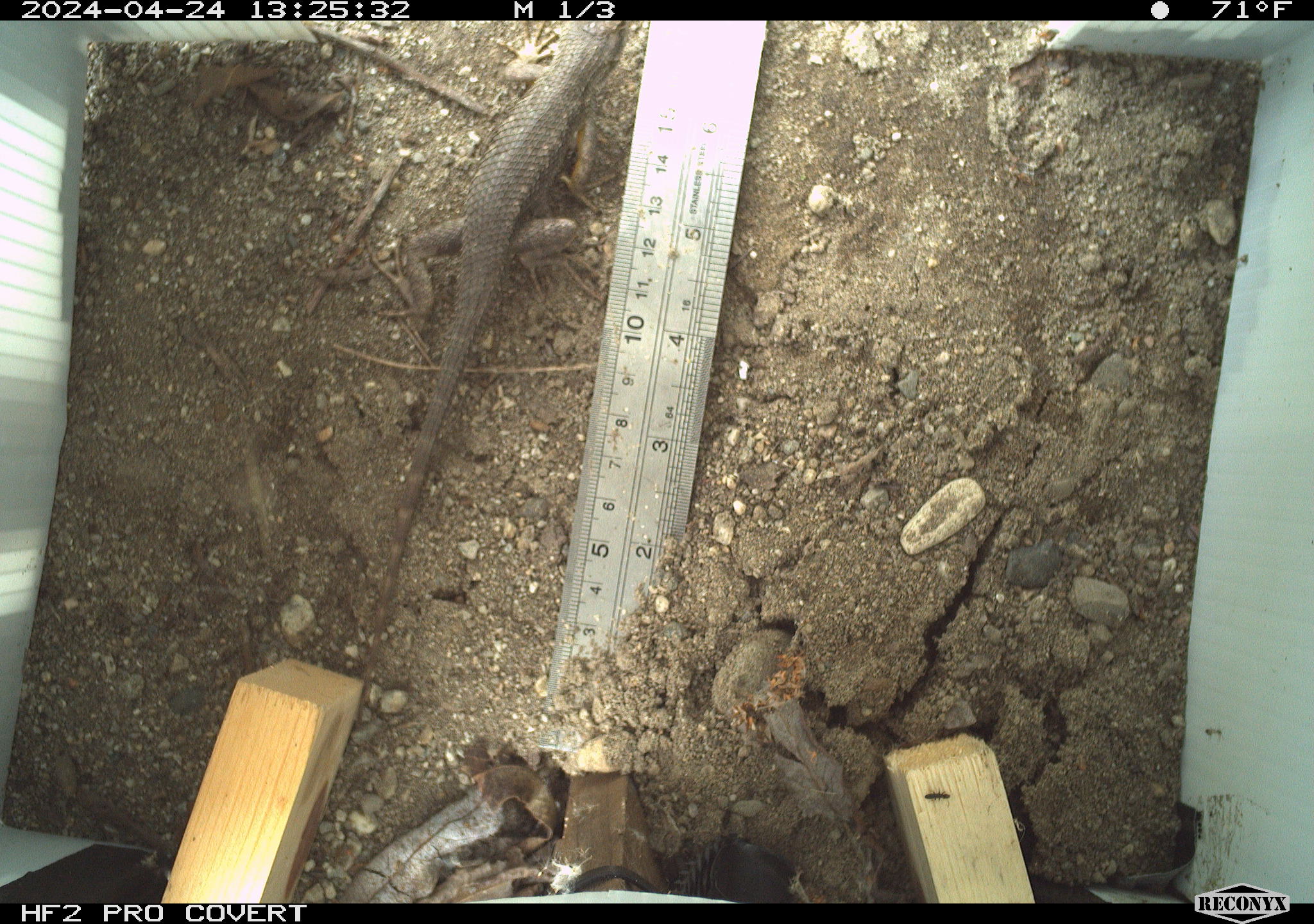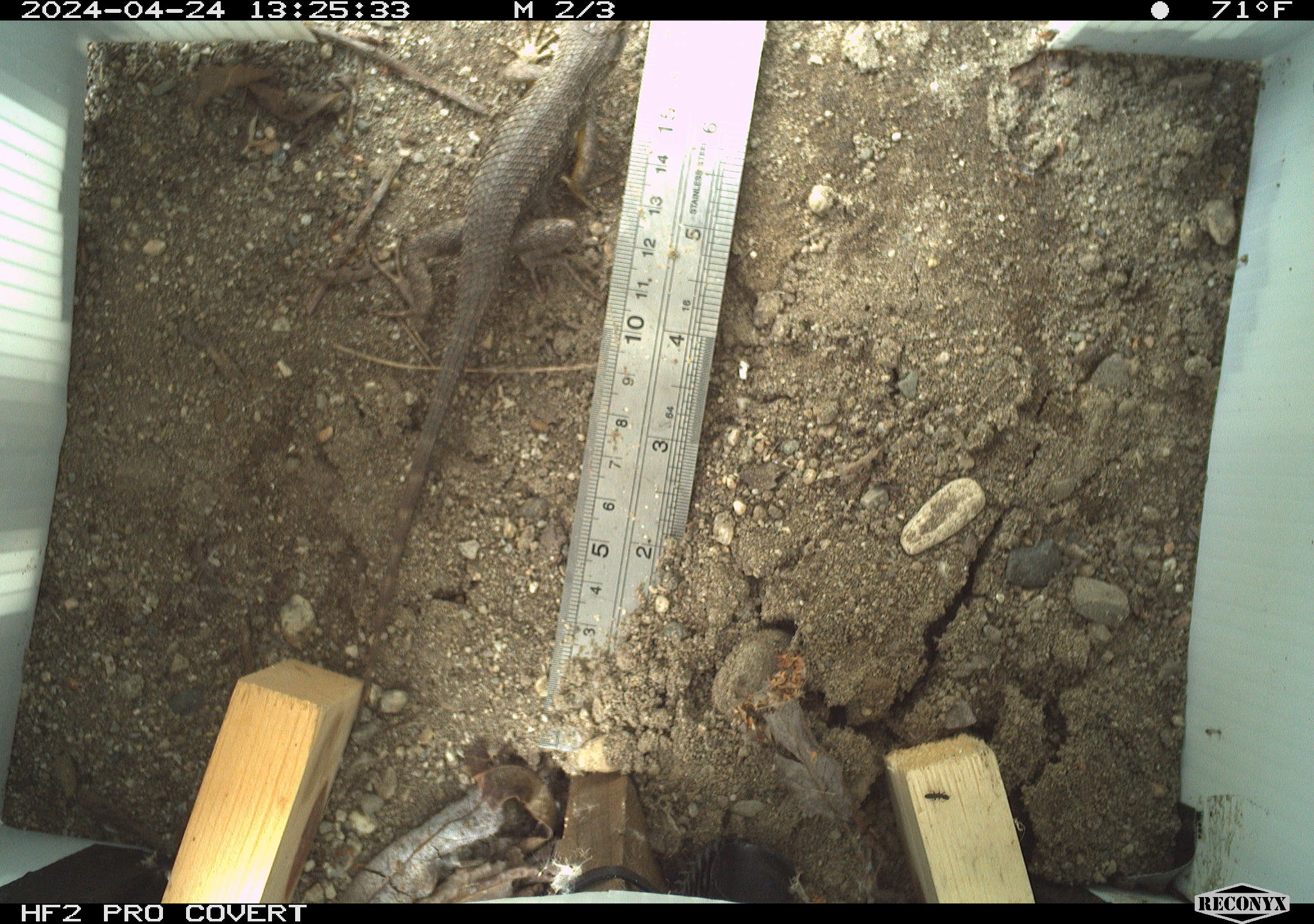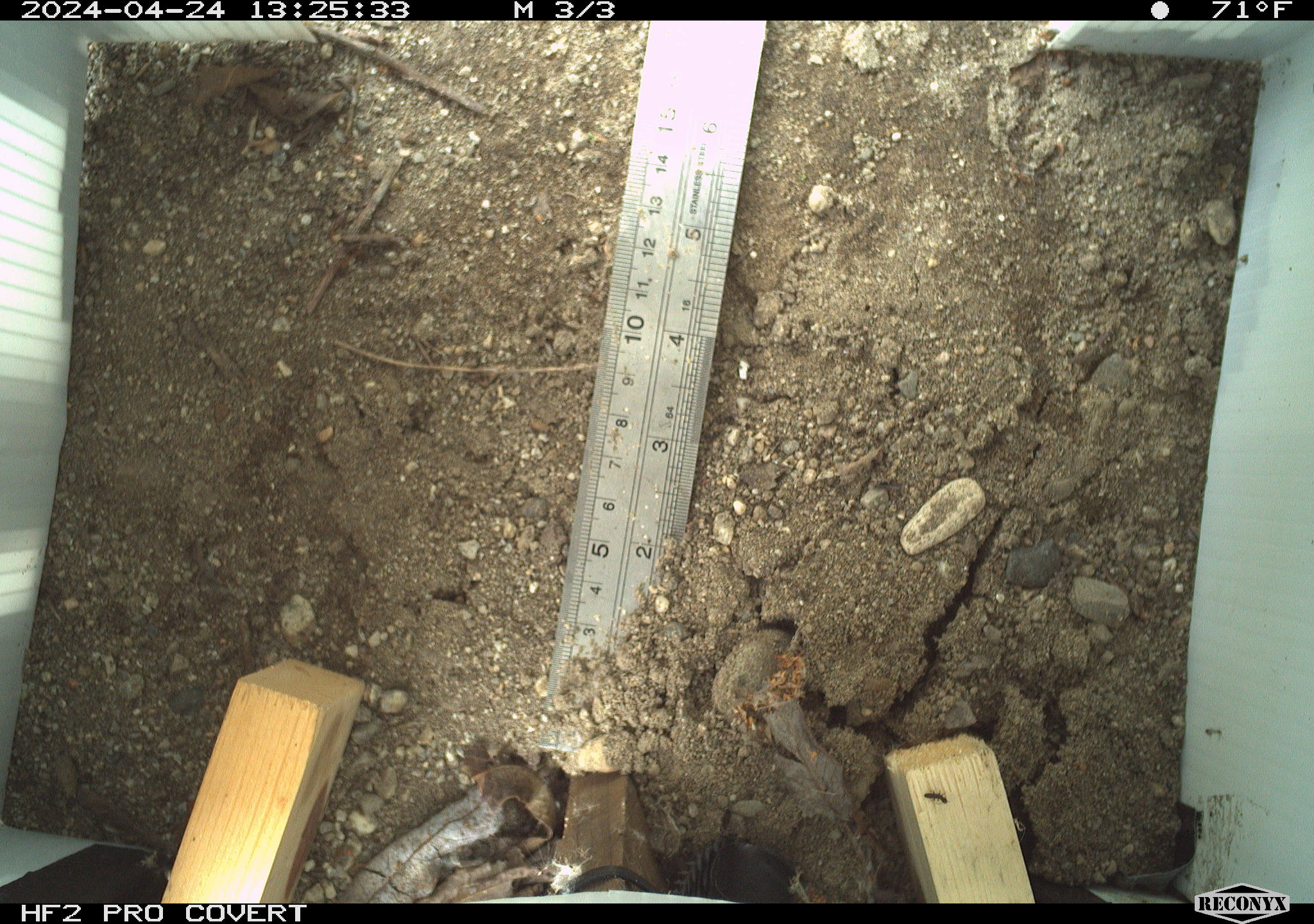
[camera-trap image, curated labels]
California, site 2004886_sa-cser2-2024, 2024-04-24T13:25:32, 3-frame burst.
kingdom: Animalia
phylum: Chordata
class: Reptilia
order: Squamata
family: Phrynosomatidae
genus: Sceloporus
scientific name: Sceloporus occidentalis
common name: western fence lizard